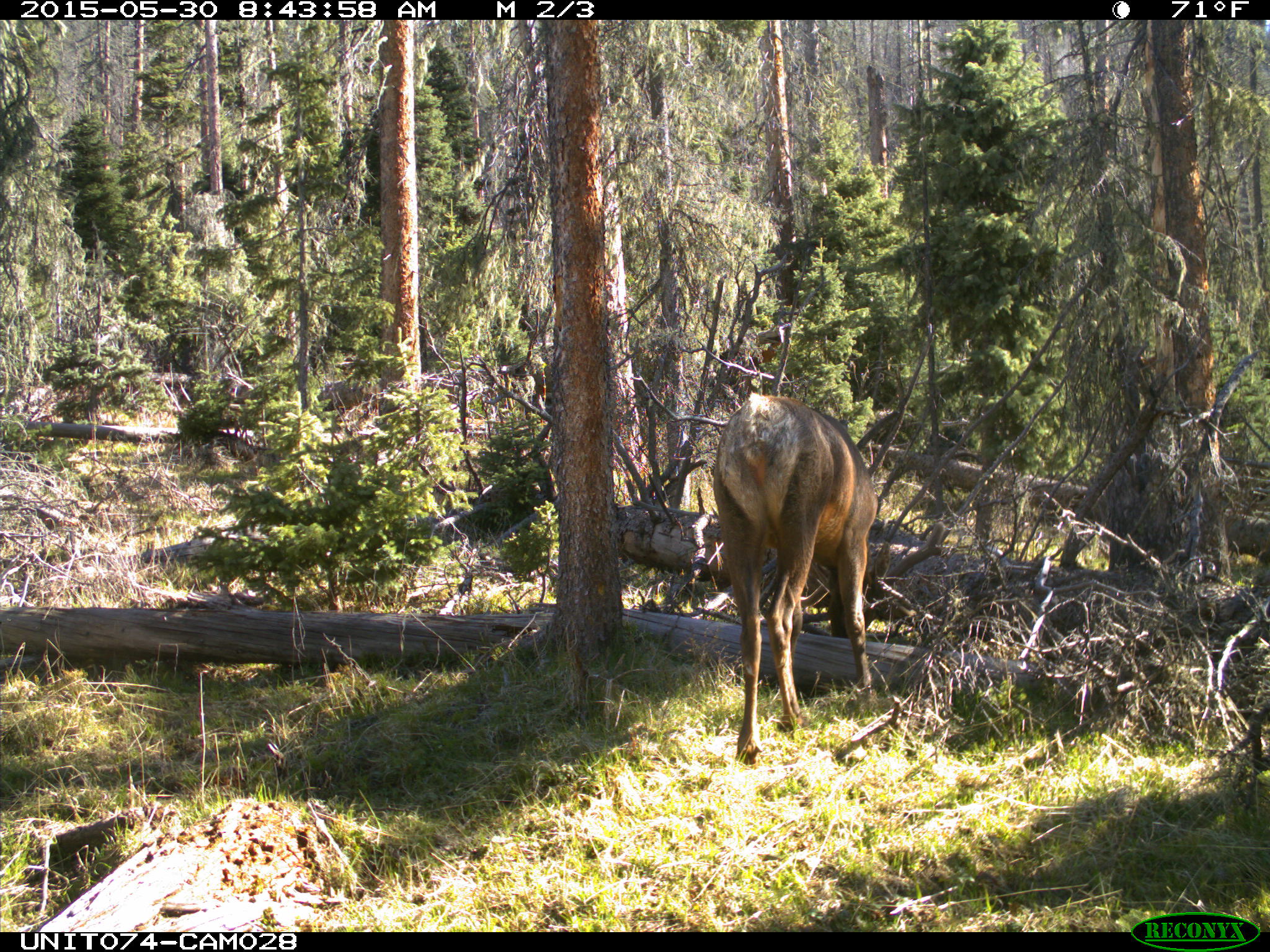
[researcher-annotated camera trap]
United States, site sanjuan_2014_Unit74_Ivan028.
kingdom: Animalia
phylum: Chordata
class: Mammalia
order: Artiodactyla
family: Cervidae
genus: Cervus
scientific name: Cervus elaphus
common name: red deer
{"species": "Cervus elaphus (red deer)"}